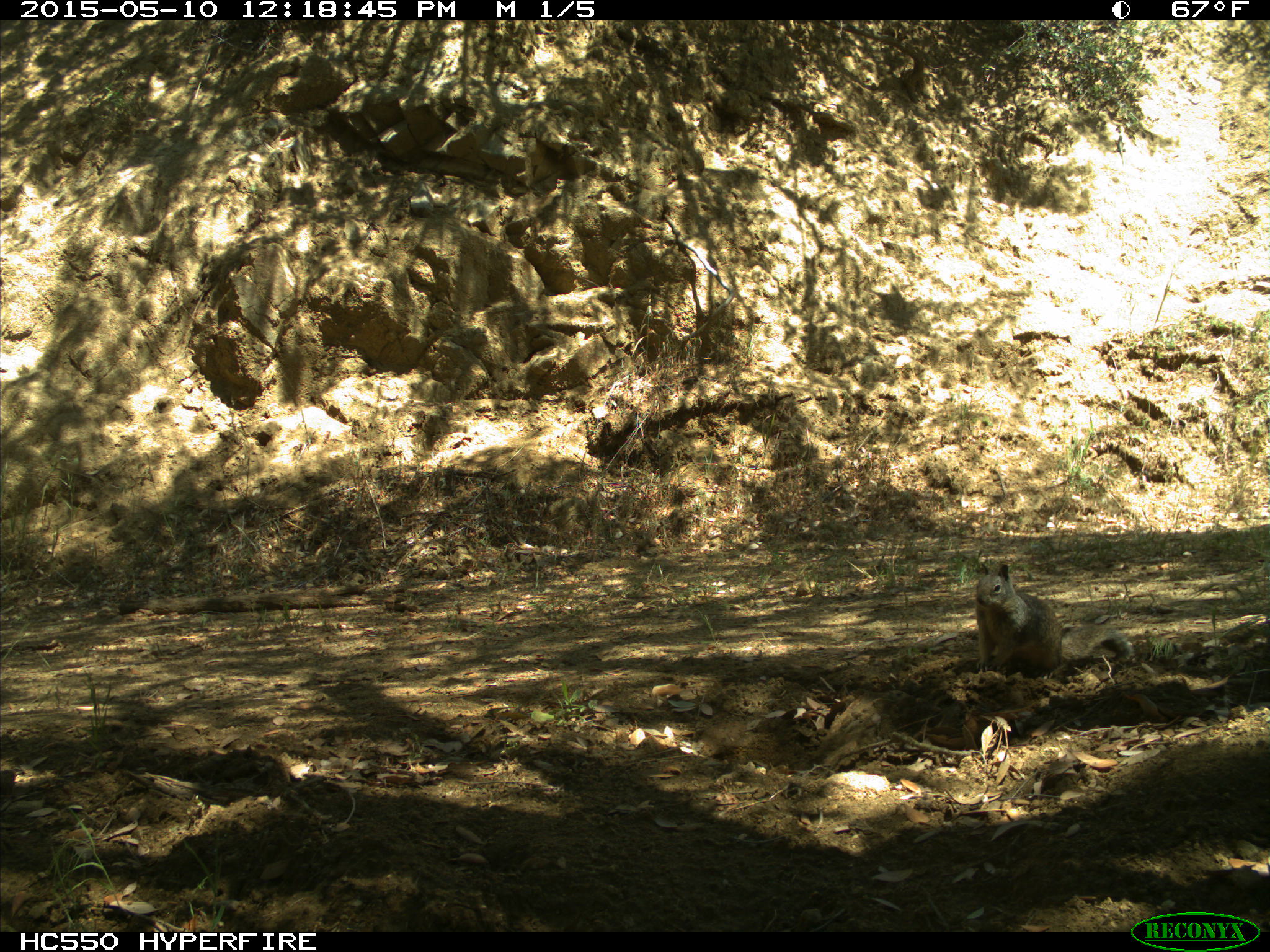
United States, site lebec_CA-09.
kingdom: Animalia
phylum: Chordata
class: Mammalia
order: Rodentia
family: Sciuridae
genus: Otospermophilus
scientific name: Otospermophilus beecheyi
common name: california ground squirrel